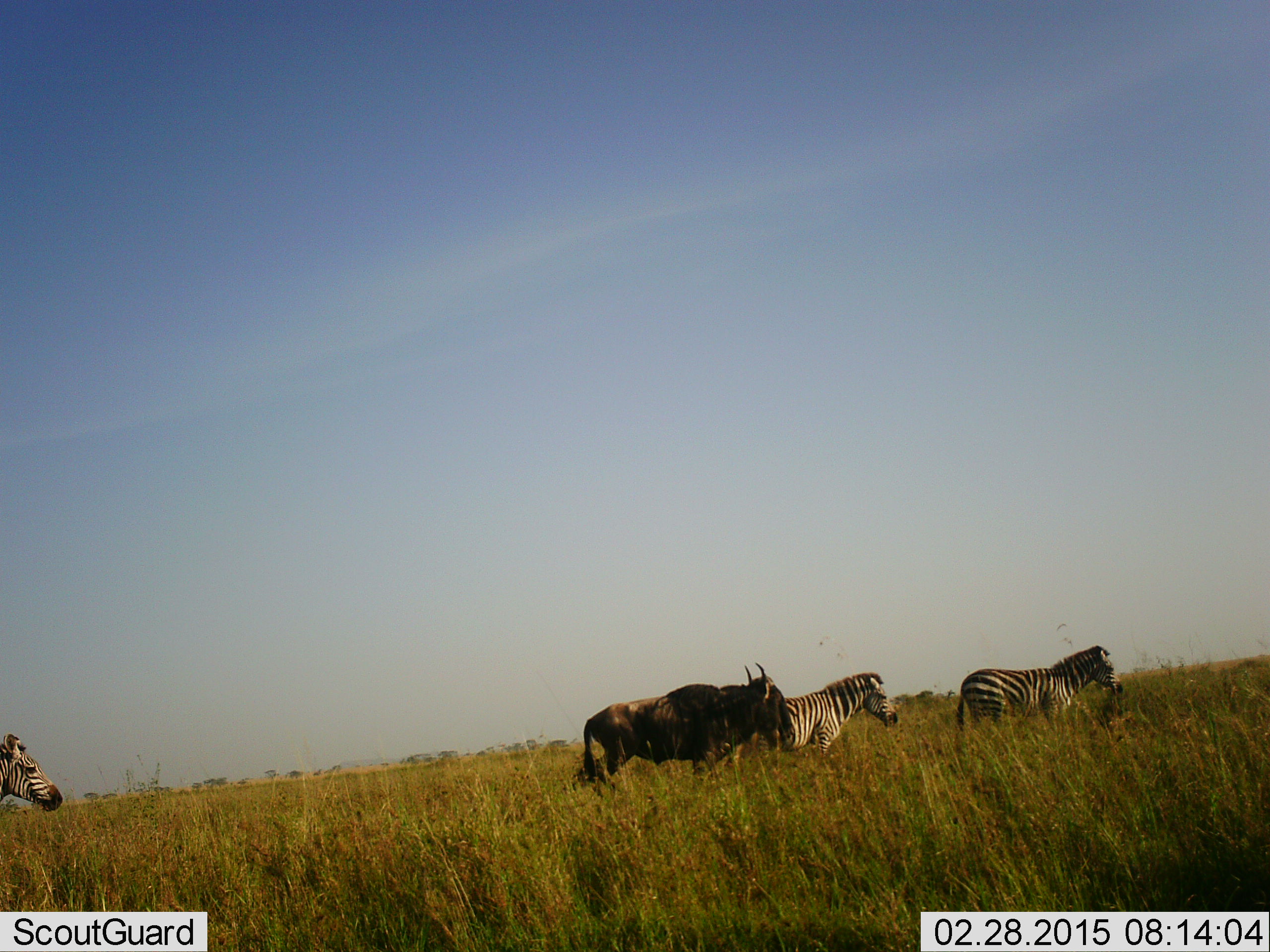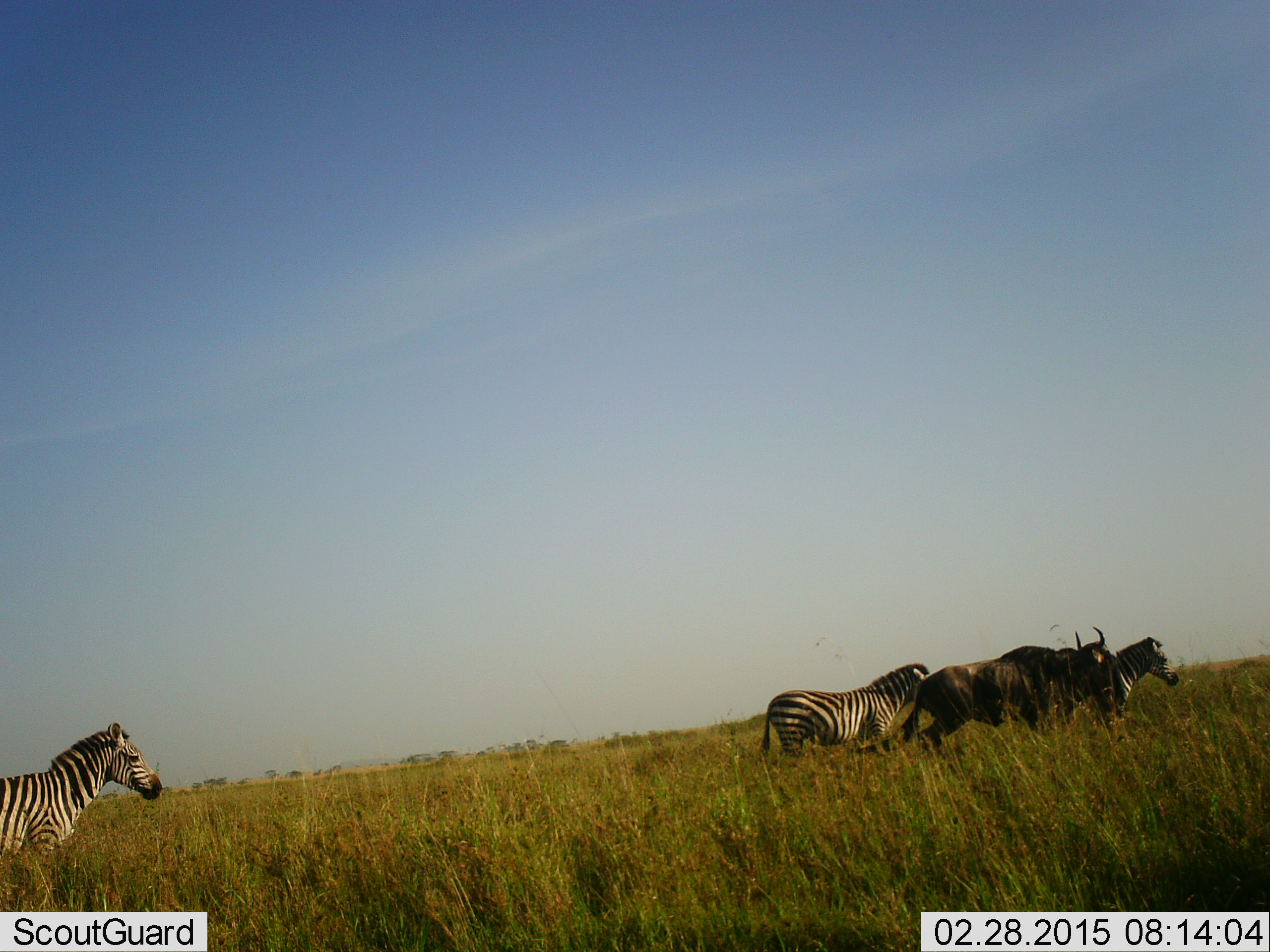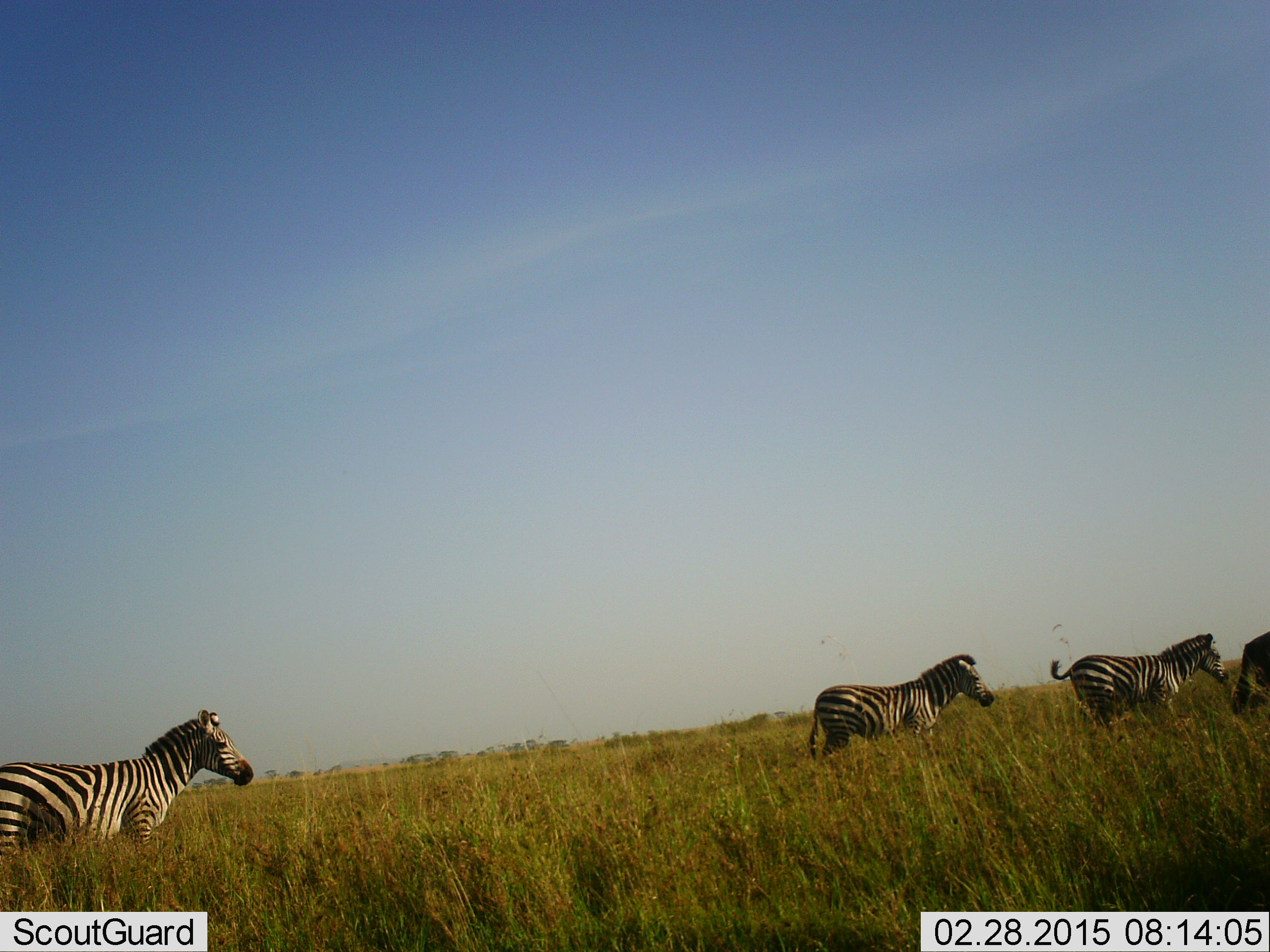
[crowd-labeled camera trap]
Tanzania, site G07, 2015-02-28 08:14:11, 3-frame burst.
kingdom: Animalia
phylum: Chordata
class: Mammalia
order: Artiodactyla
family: Bovidae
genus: Connochaetes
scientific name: Connochaetes taurinus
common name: blue wildebeest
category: wildebeest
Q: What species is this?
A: Wildebeest (blue wildebeest) (Connochaetes taurinus).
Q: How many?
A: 1.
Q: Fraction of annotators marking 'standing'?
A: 0%.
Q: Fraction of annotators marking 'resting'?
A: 0%.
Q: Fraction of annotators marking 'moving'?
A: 100%.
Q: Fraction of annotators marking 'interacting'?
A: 0%.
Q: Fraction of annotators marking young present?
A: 0%.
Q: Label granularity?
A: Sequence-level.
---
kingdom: Animalia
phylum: Chordata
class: Mammalia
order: Perissodactyla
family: Equidae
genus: Equus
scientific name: Equus quagga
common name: plains zebra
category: zebra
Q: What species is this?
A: Zebra (plains zebra) (Equus quagga).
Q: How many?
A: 3.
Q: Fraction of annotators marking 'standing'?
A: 0%.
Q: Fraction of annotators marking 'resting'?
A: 0%.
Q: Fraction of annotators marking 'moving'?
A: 100%.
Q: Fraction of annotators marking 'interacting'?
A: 0%.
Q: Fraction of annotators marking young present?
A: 0%.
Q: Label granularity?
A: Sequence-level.